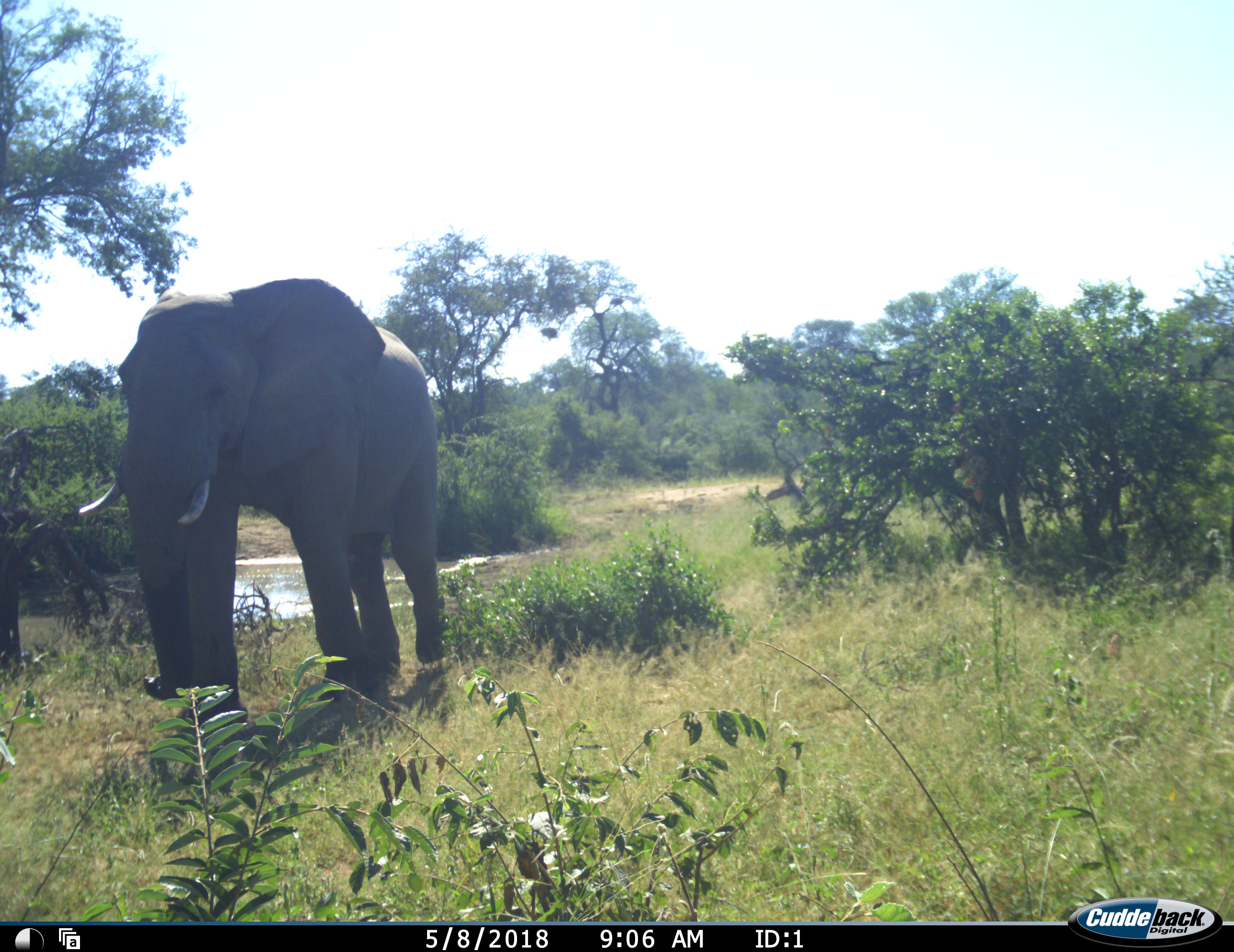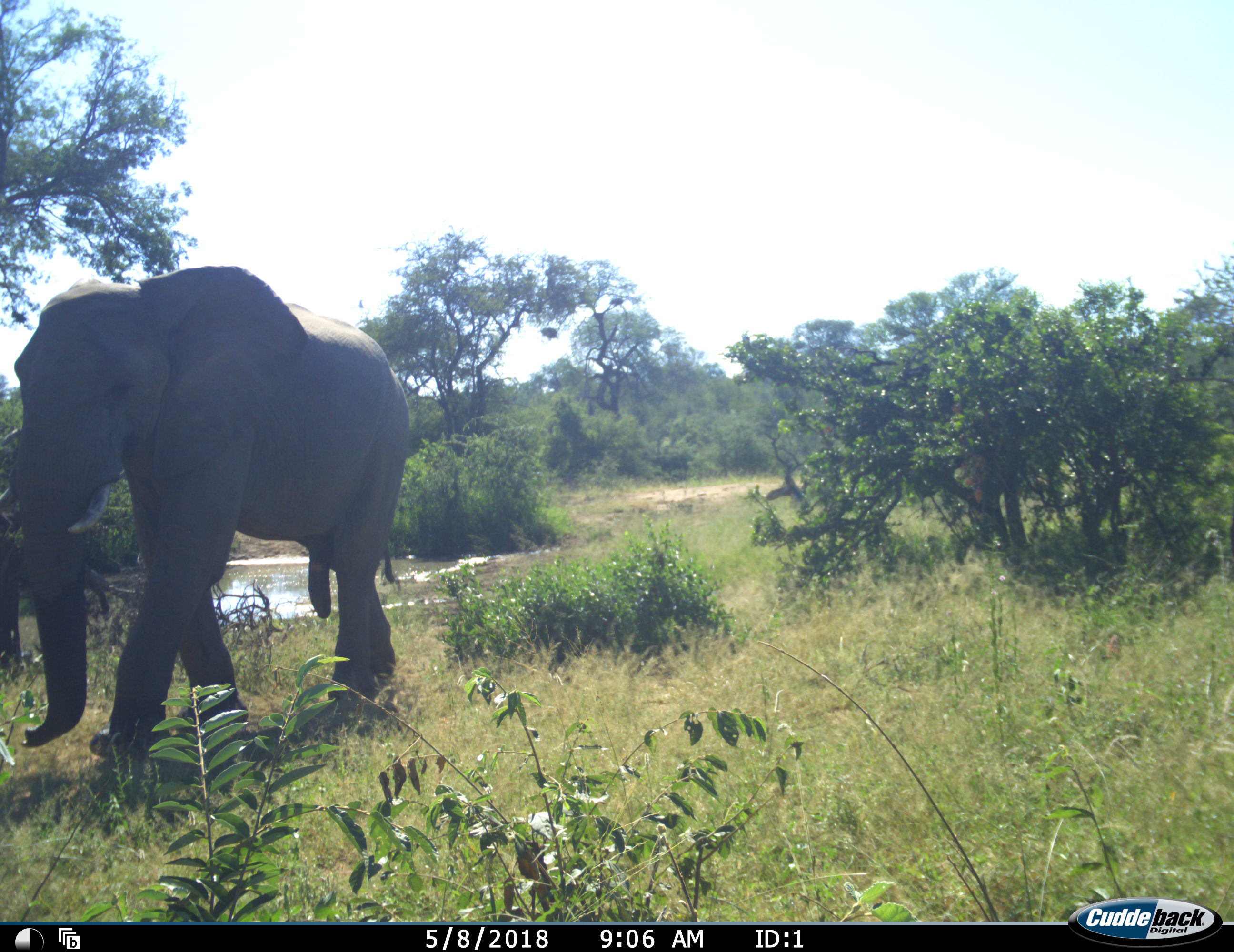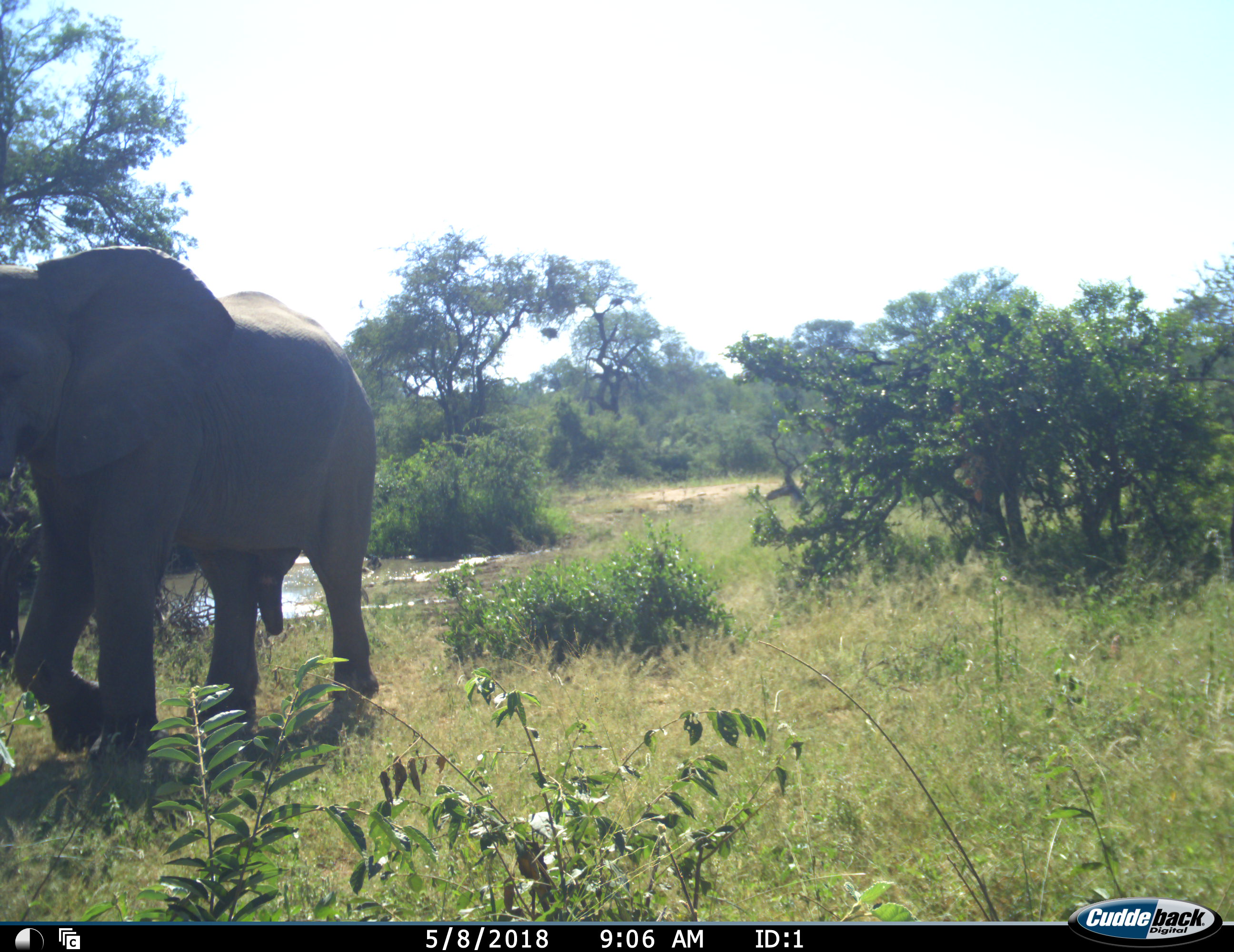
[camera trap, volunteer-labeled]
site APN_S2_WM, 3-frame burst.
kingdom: Animalia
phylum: Chordata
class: Mammalia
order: Proboscidea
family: Elephantidae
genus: Loxodonta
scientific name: Loxodonta africana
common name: african bush elephant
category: elephant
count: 1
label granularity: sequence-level